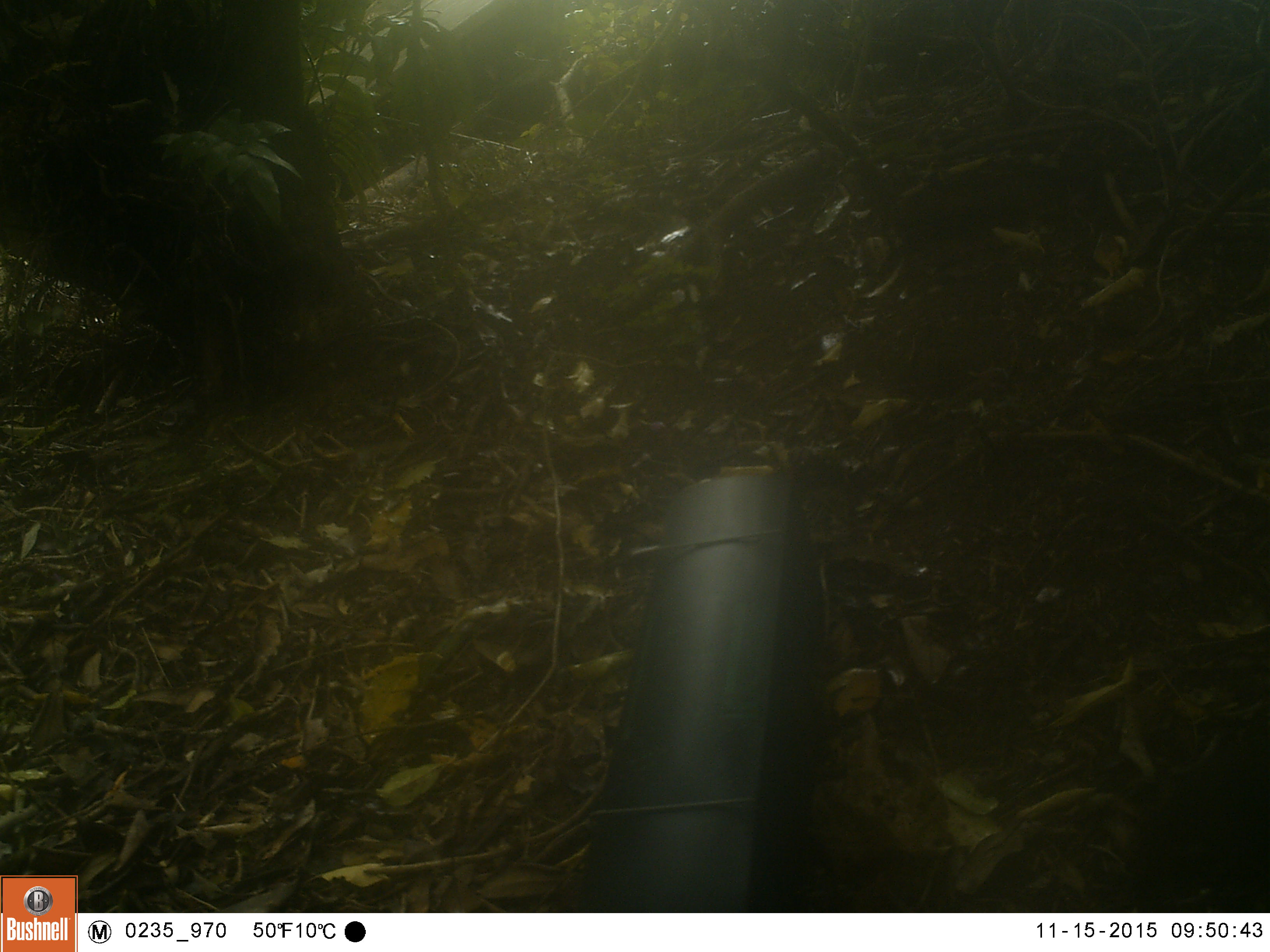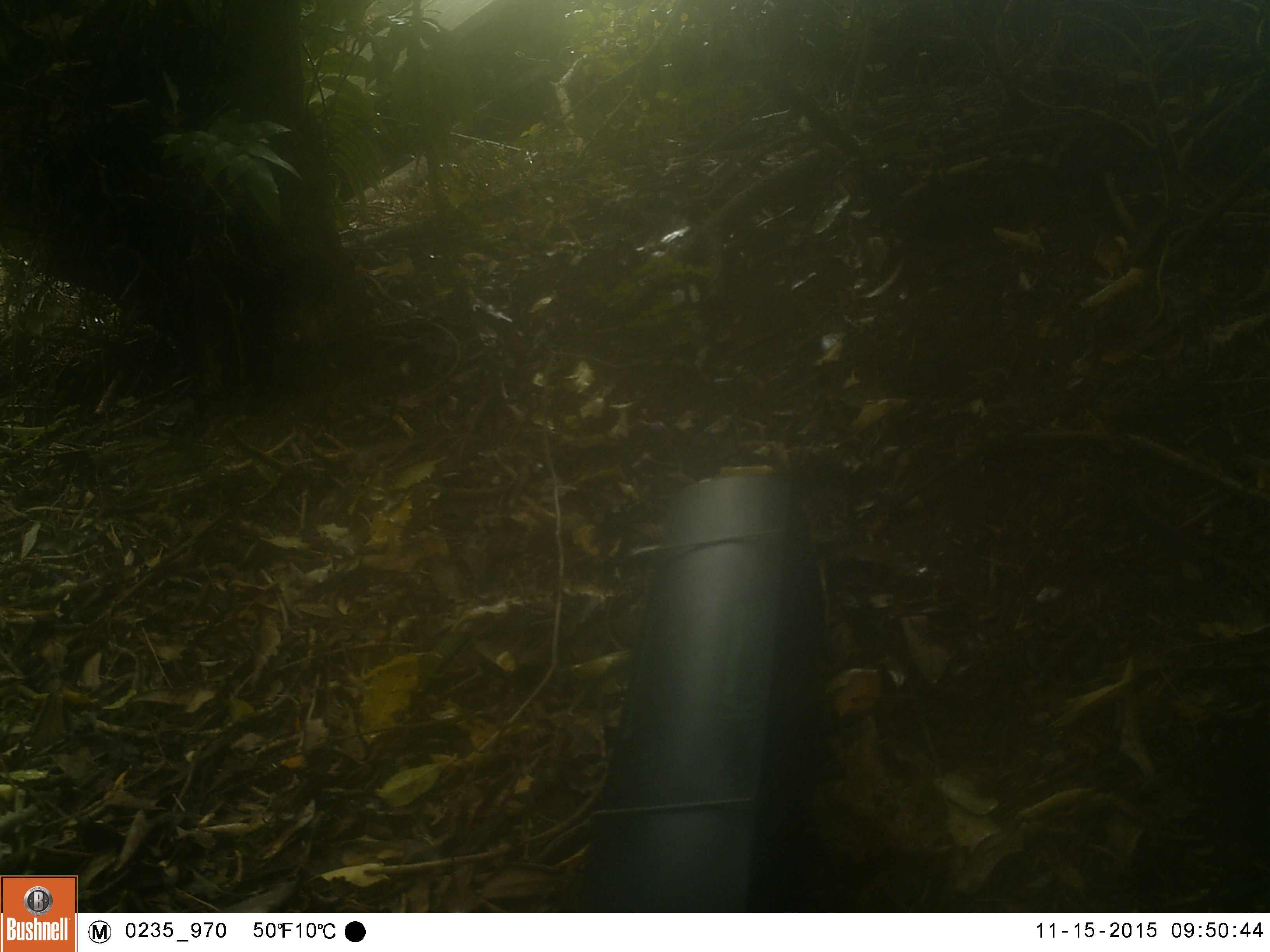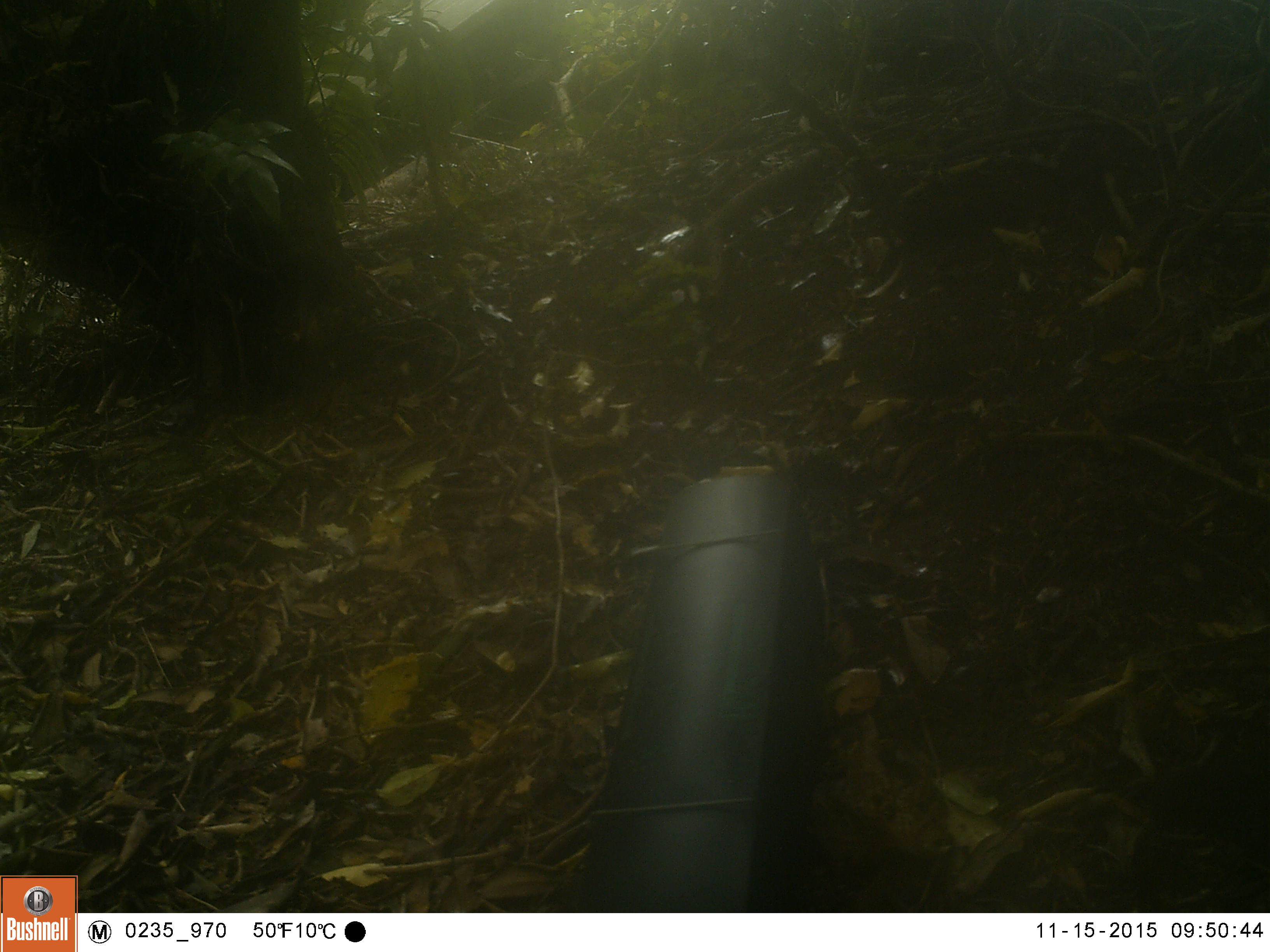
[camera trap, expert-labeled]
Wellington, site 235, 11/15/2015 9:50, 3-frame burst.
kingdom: Animalia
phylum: Chordata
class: Aves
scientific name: Aves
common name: bird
Bird (Aves).